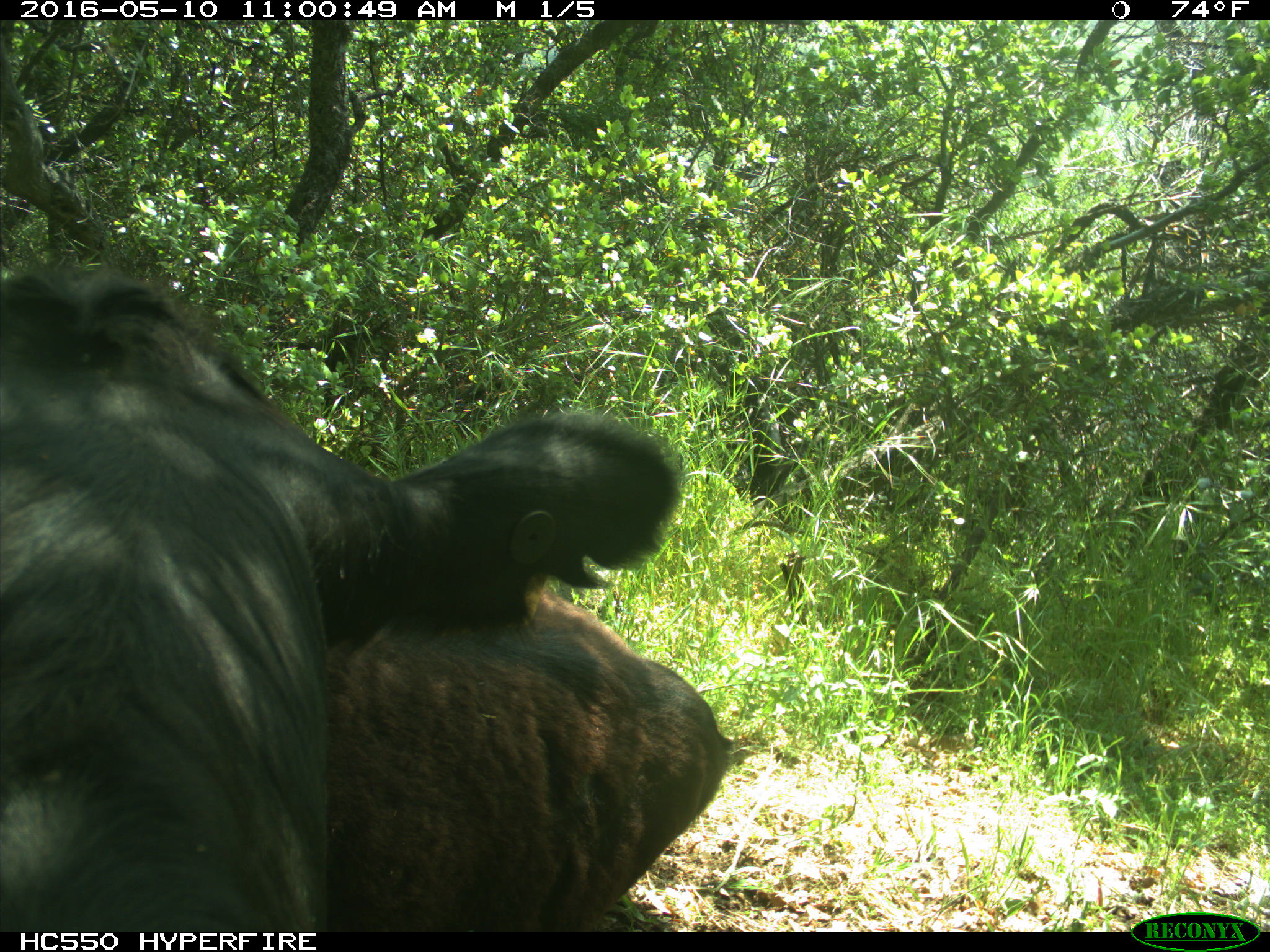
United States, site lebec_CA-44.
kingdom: Animalia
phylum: Chordata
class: Mammalia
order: Artiodactyla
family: Bovidae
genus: Bos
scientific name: Bos taurus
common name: domestic cow